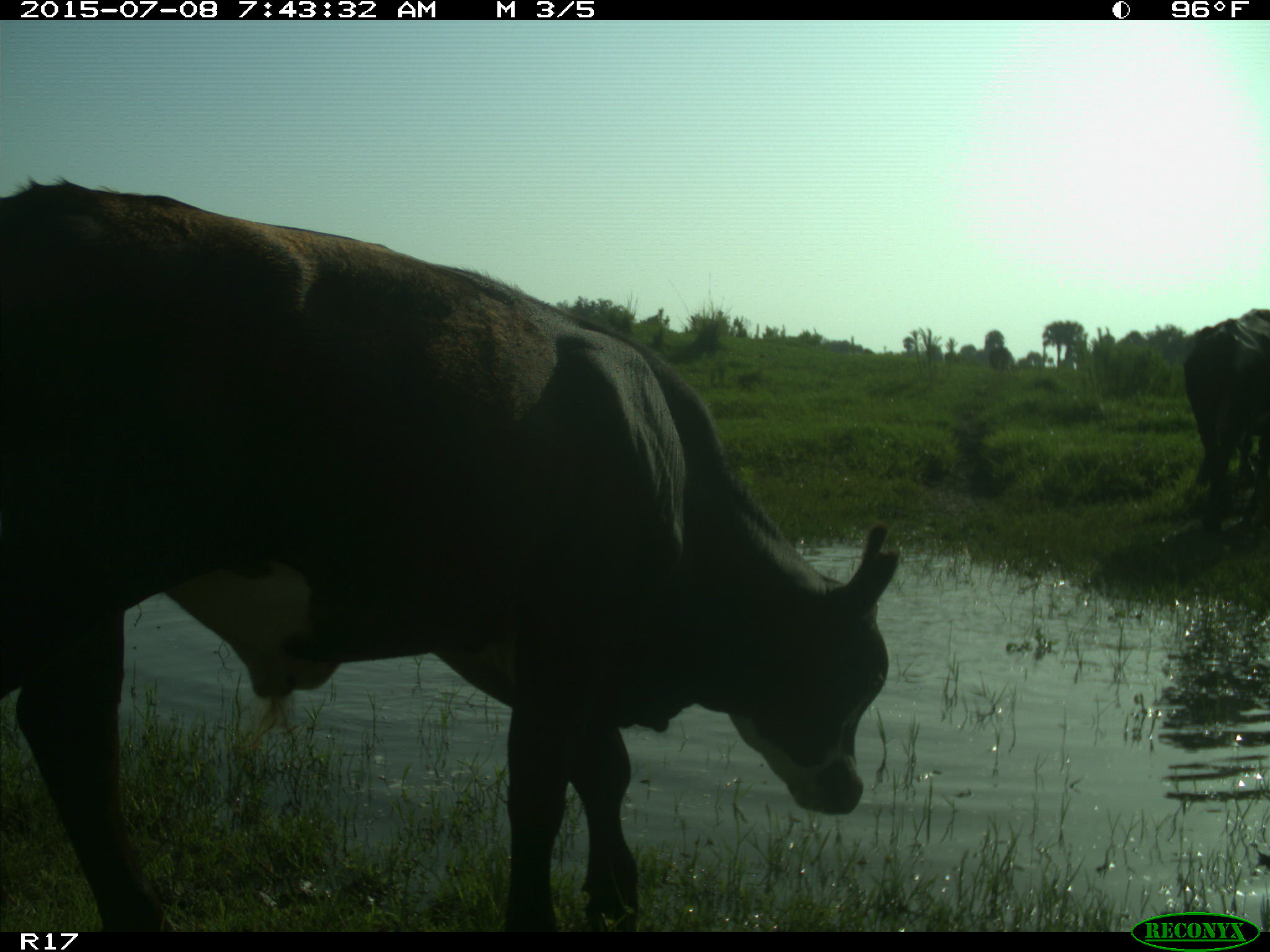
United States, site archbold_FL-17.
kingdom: Animalia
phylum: Chordata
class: Mammalia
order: Artiodactyla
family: Bovidae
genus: Bos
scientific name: Bos taurus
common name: domestic cow